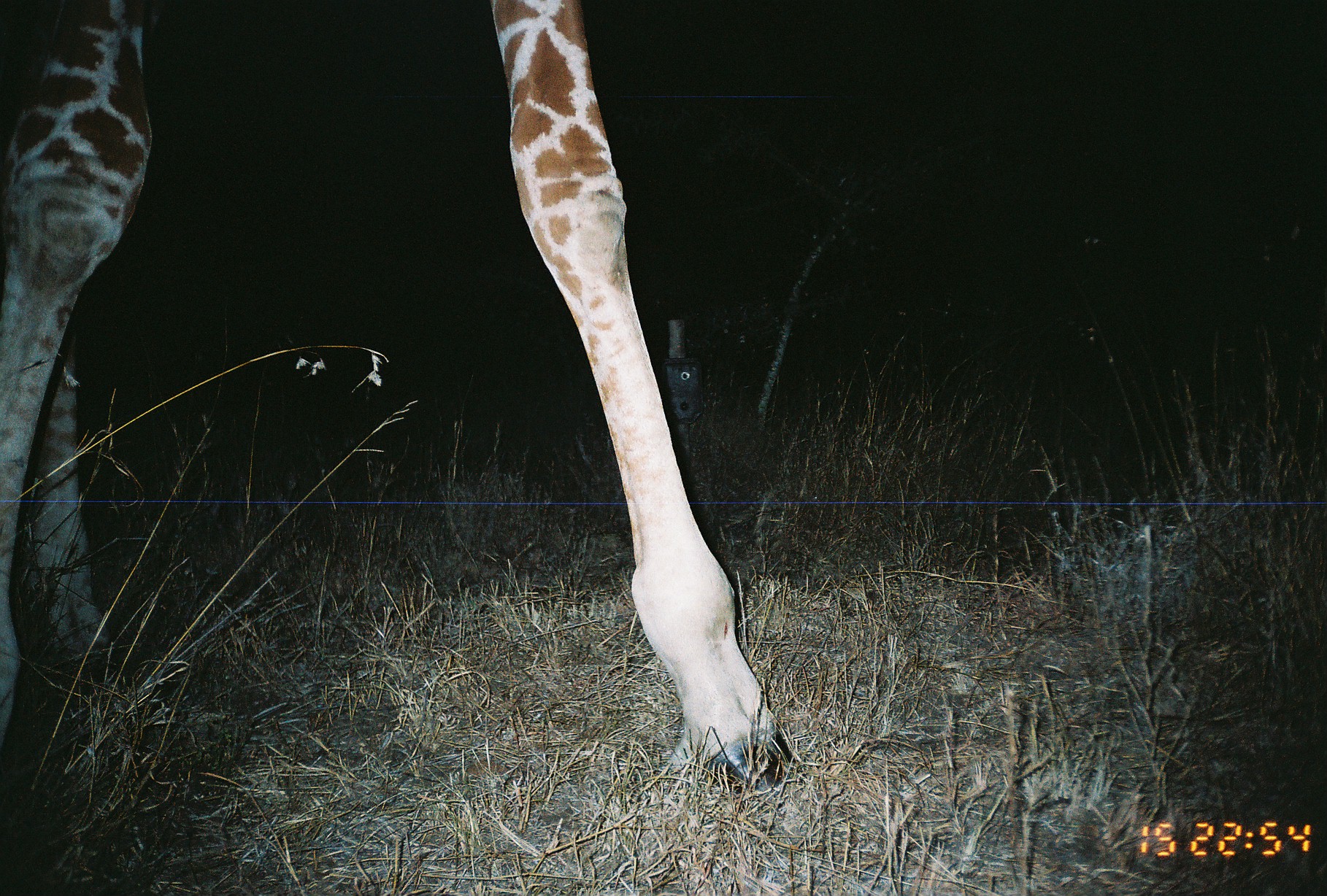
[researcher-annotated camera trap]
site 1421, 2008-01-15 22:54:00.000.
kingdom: Animalia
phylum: Chordata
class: Mammalia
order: Artiodactyla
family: Giraffidae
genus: Giraffa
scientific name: Giraffa camelopardalis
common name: giraffe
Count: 1.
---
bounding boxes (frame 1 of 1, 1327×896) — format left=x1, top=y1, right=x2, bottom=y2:
giraffa camelopardalis: left=1, top=1, right=800, bottom=803